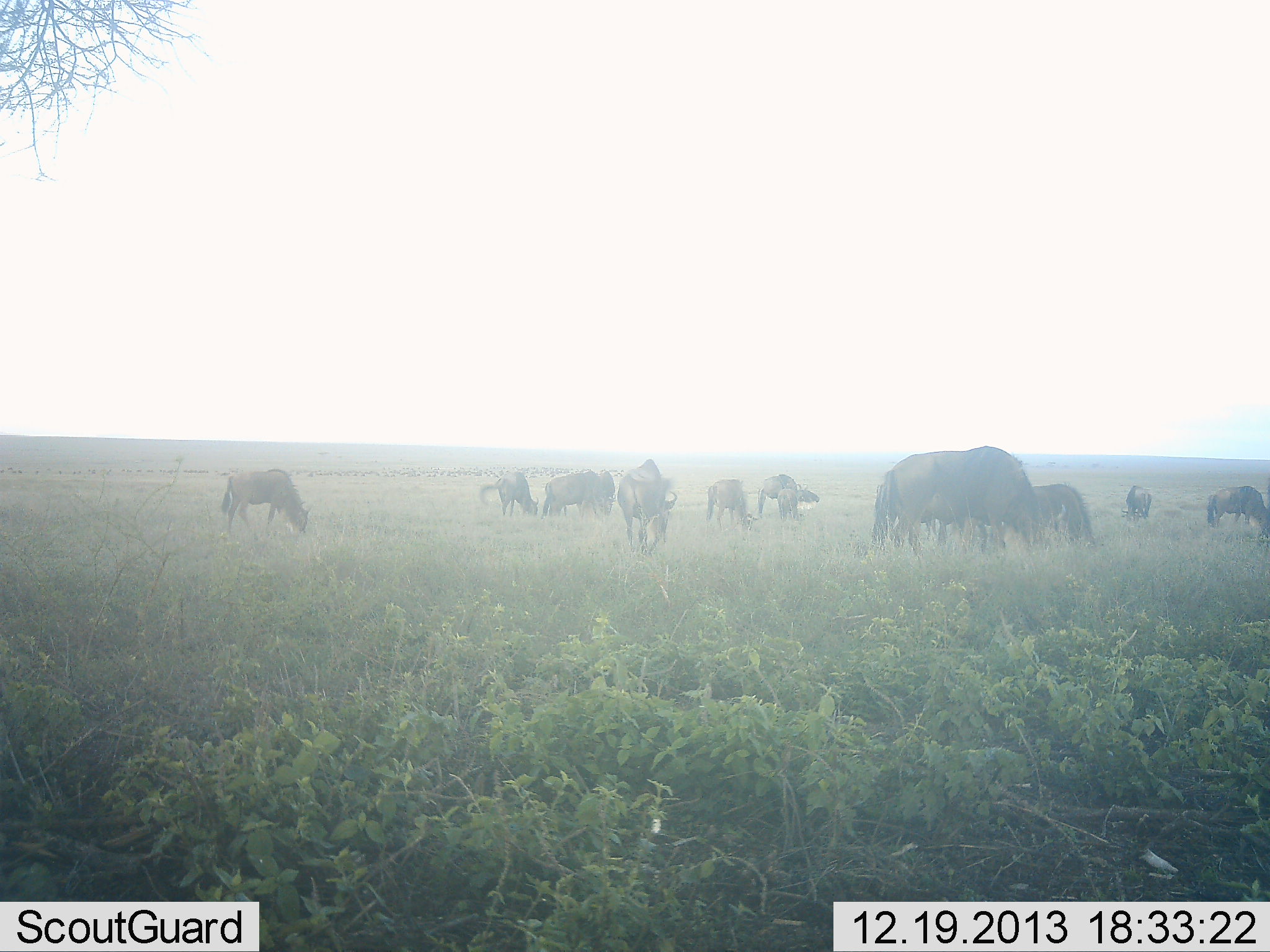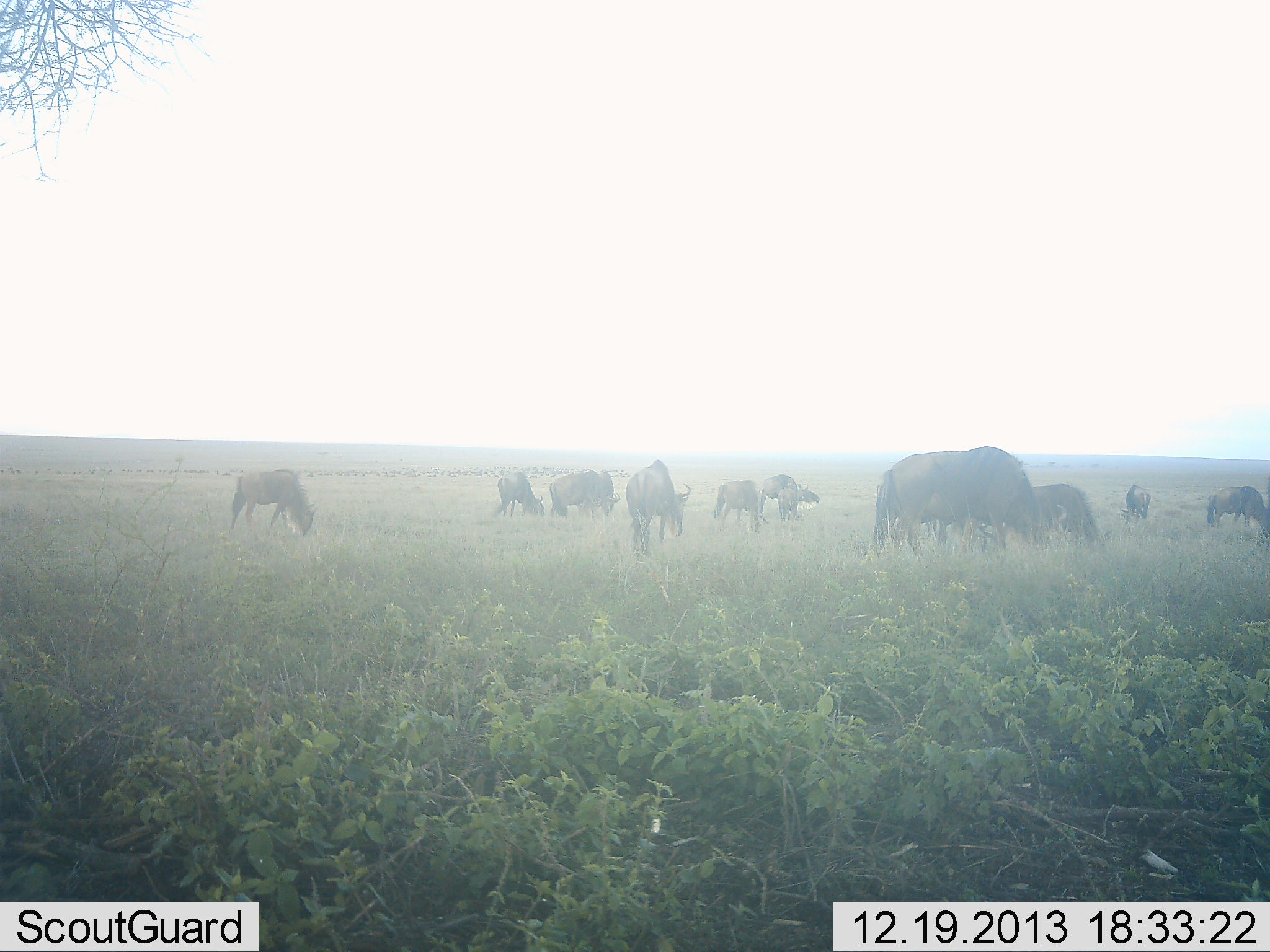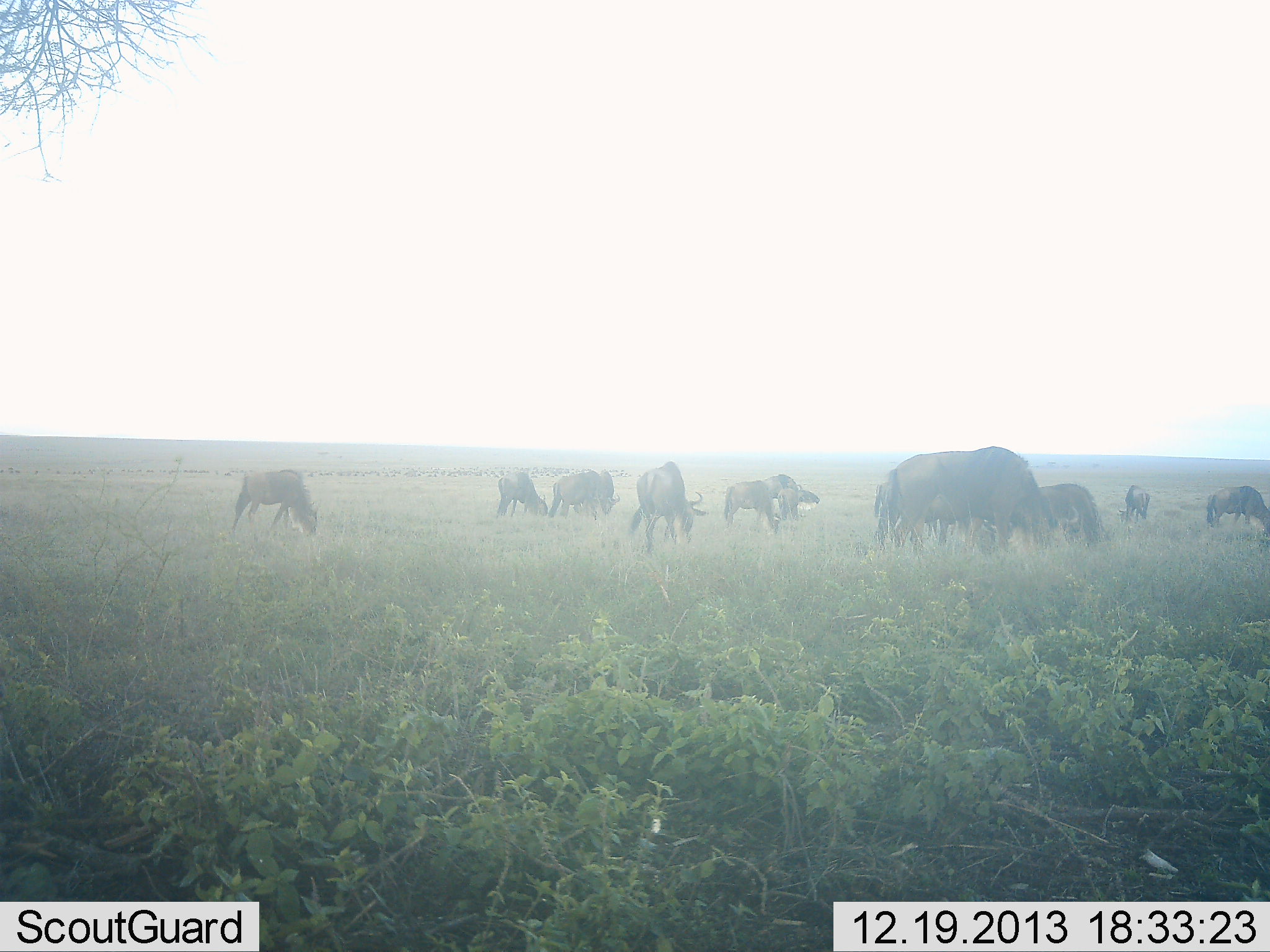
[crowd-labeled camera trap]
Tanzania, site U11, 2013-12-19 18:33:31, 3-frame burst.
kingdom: Animalia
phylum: Chordata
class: Mammalia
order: Artiodactyla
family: Bovidae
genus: Connochaetes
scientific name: Connochaetes taurinus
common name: blue wildebeest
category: wildebeest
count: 11-50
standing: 10%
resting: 10%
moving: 30%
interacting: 0%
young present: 0%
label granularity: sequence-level